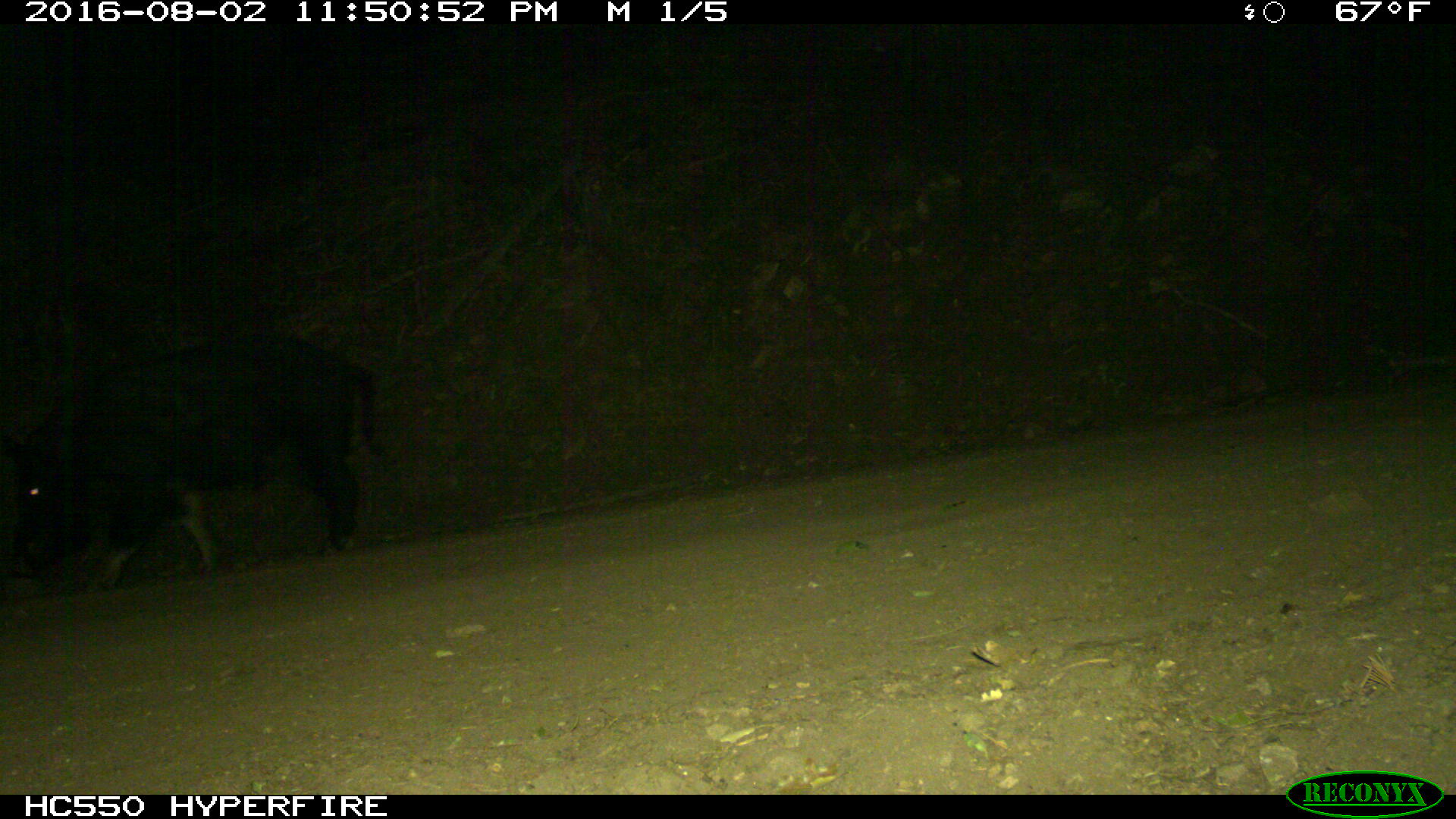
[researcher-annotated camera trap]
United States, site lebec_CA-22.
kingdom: Animalia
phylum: Chordata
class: Mammalia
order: Artiodactyla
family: Suidae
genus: Sus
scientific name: Sus scrofa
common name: wild boar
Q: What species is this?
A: Sus scrofa (wild boar).